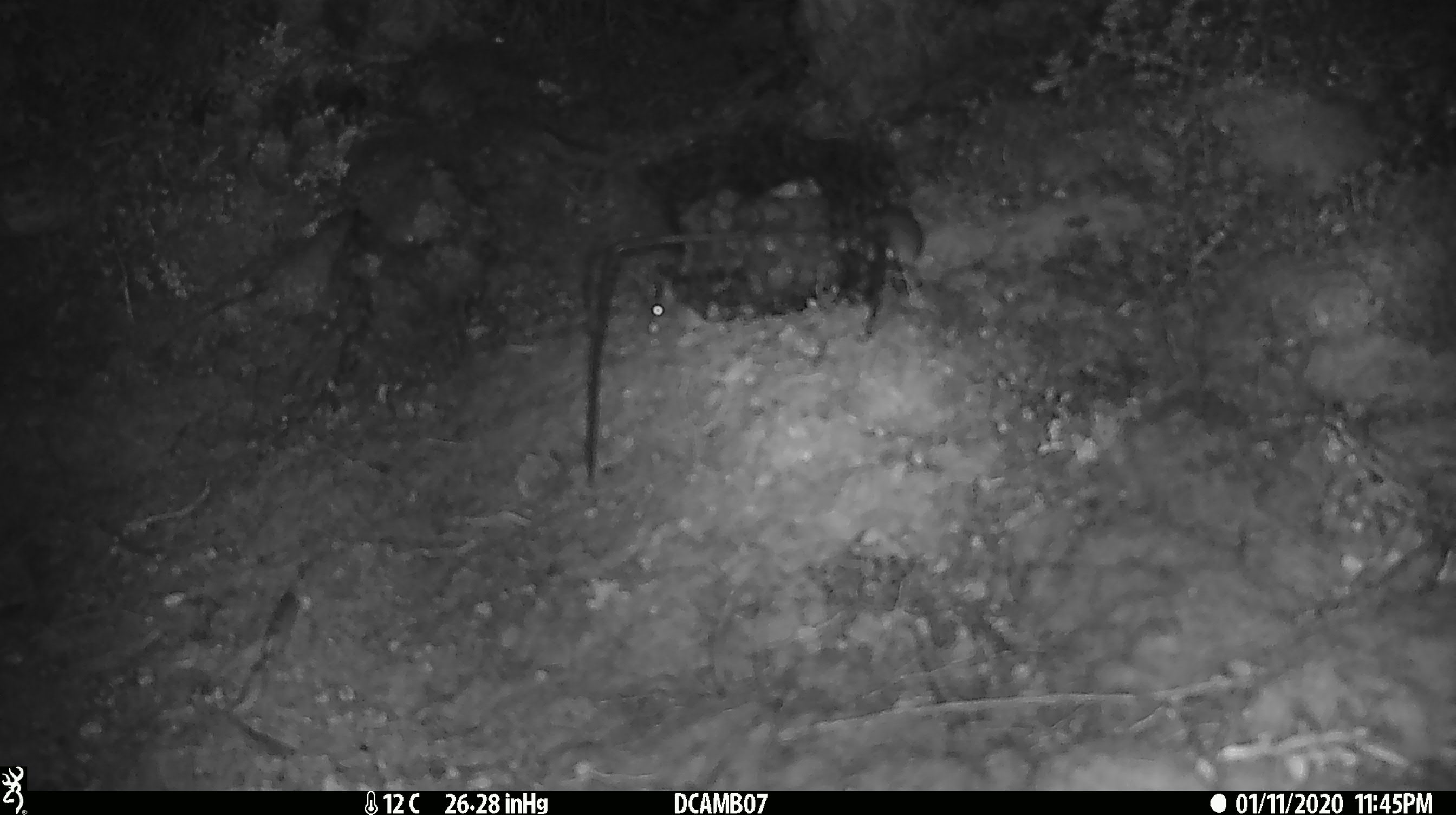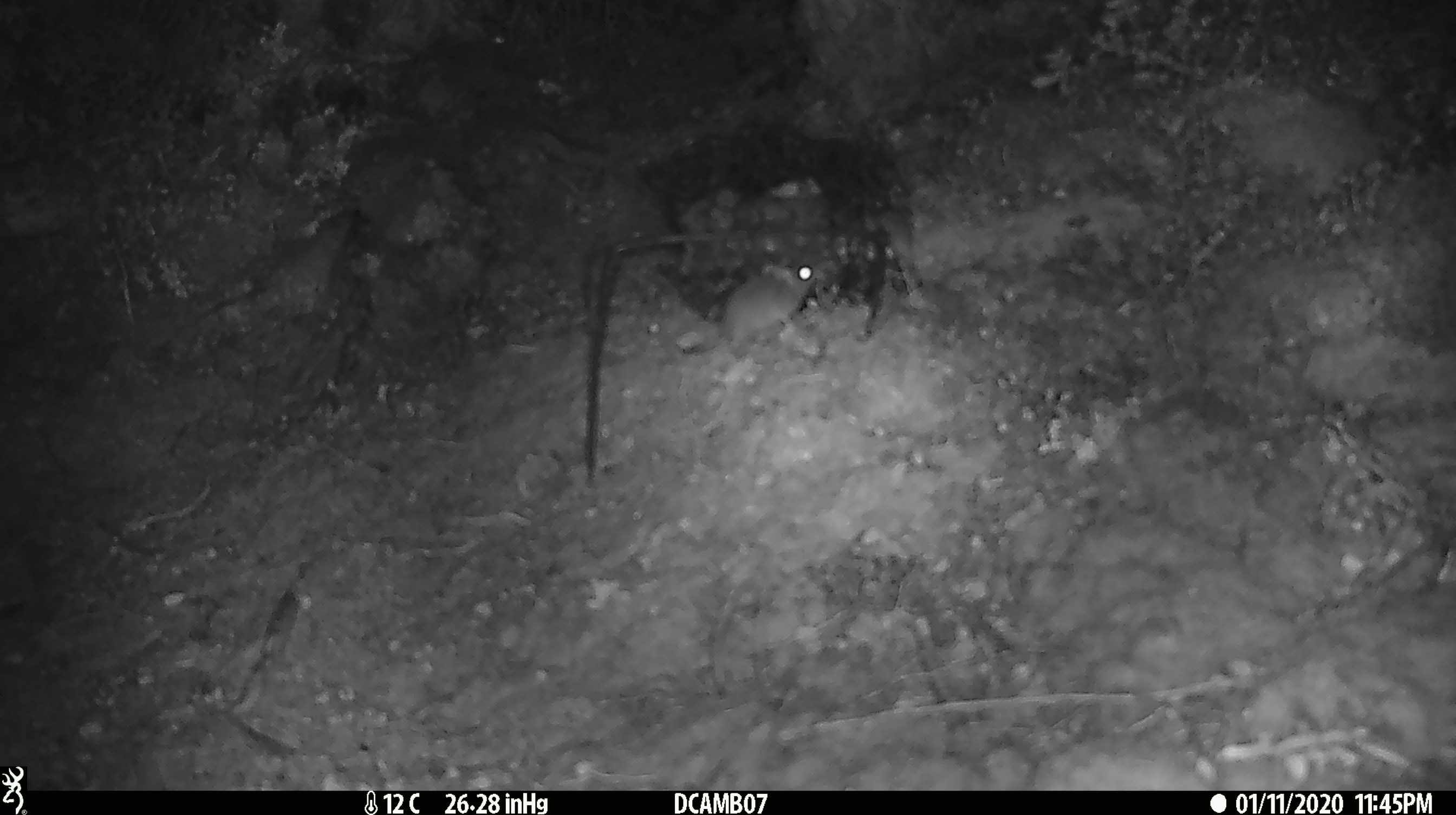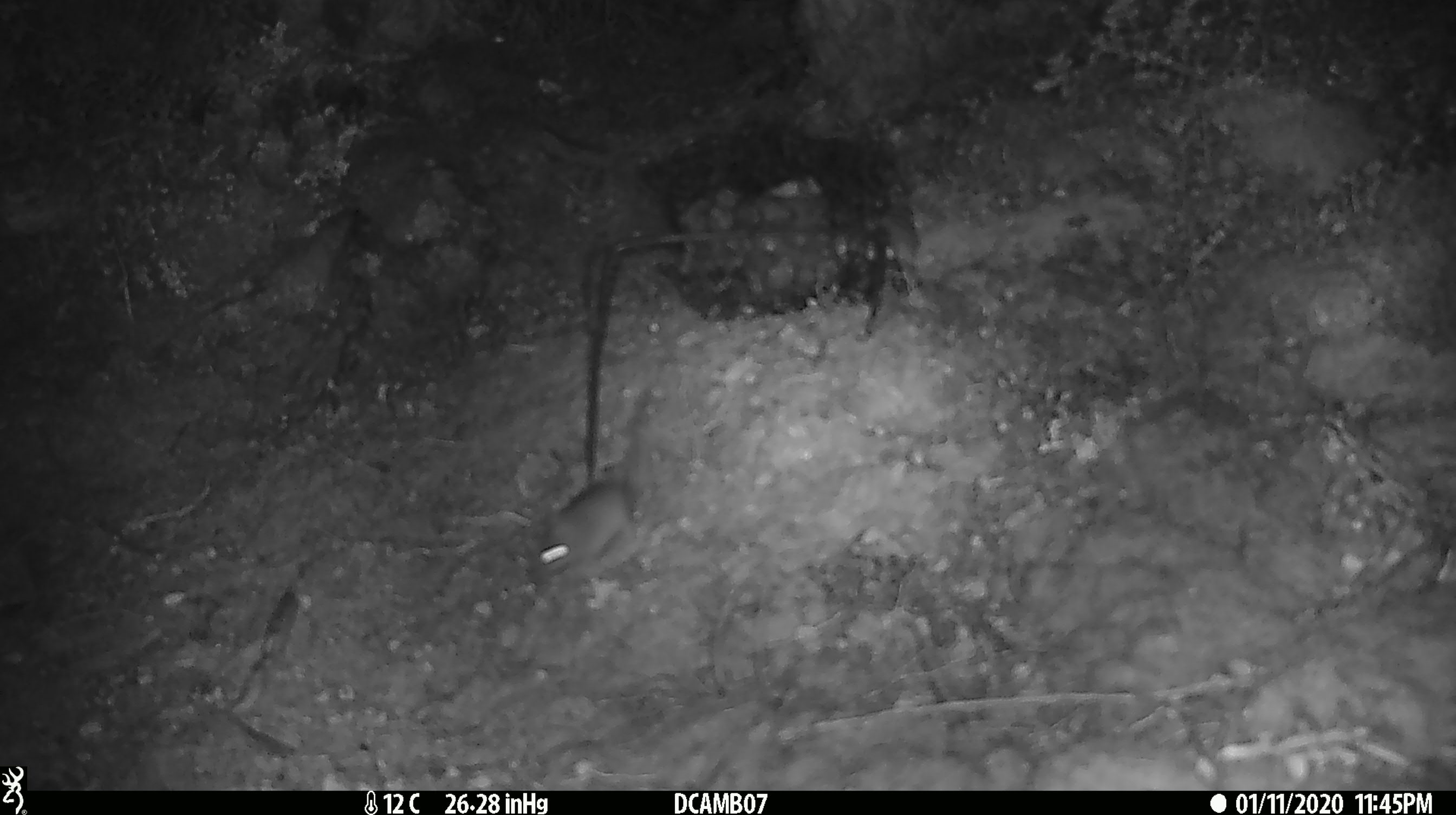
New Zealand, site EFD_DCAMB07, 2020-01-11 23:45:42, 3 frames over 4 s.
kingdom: Animalia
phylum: Chordata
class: Mammalia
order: Rodentia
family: Muridae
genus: Mus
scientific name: Mus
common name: mouse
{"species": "mouse (Mus)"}